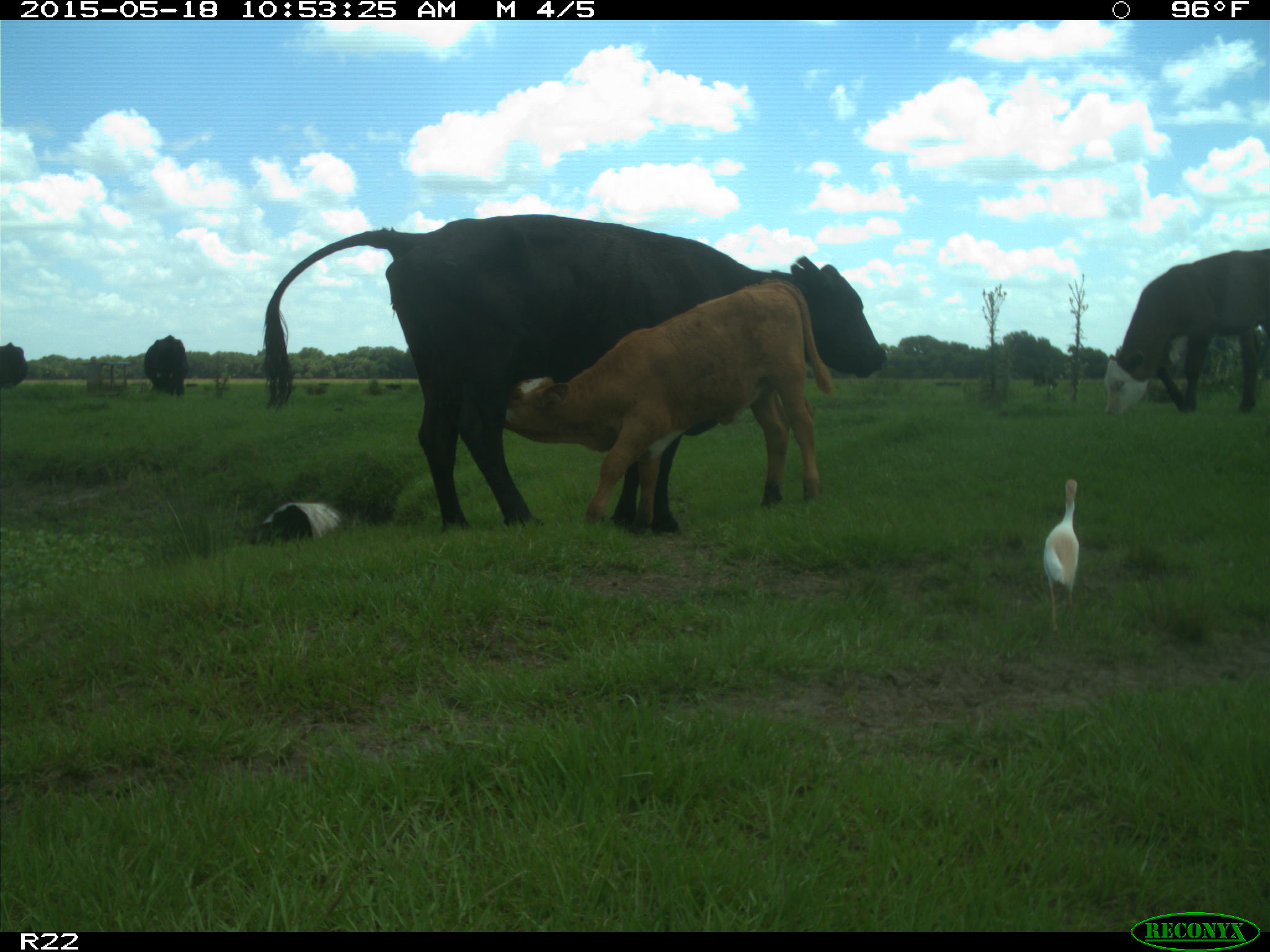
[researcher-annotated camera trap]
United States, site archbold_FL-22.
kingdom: Animalia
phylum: Chordata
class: Mammalia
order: Artiodactyla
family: Bovidae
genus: Bos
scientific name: Bos taurus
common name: domestic cow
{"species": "Bos taurus (domestic cow)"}